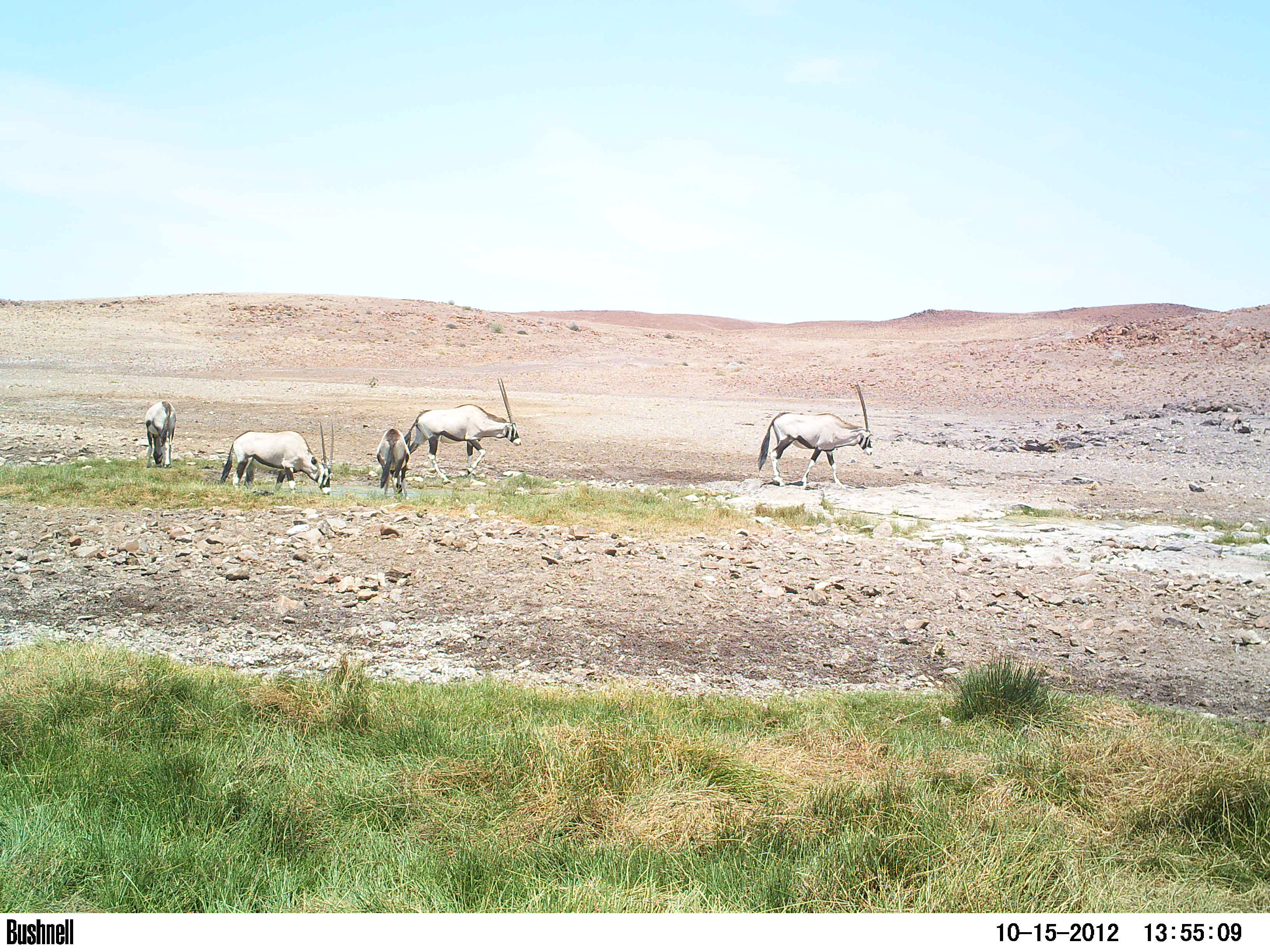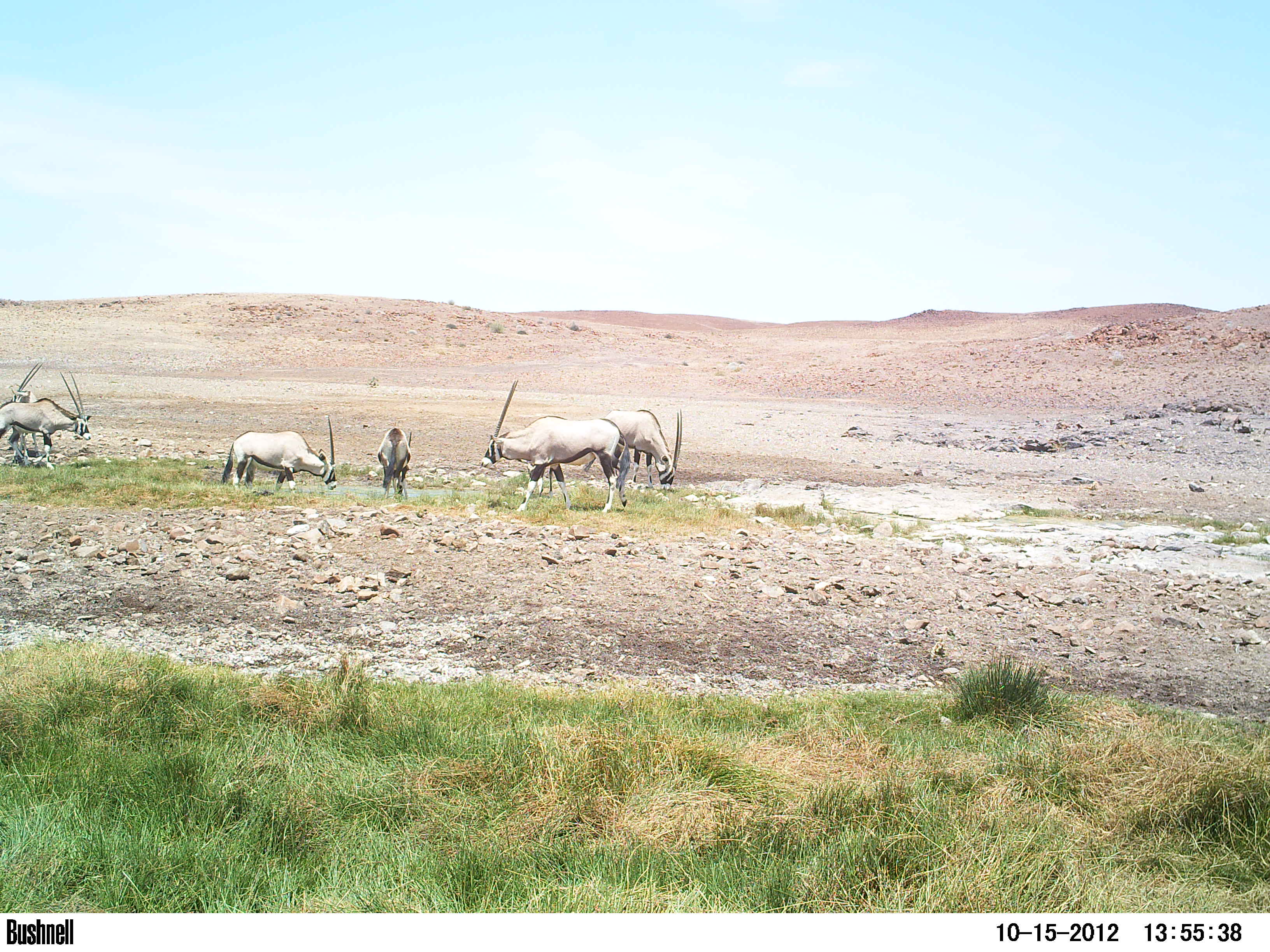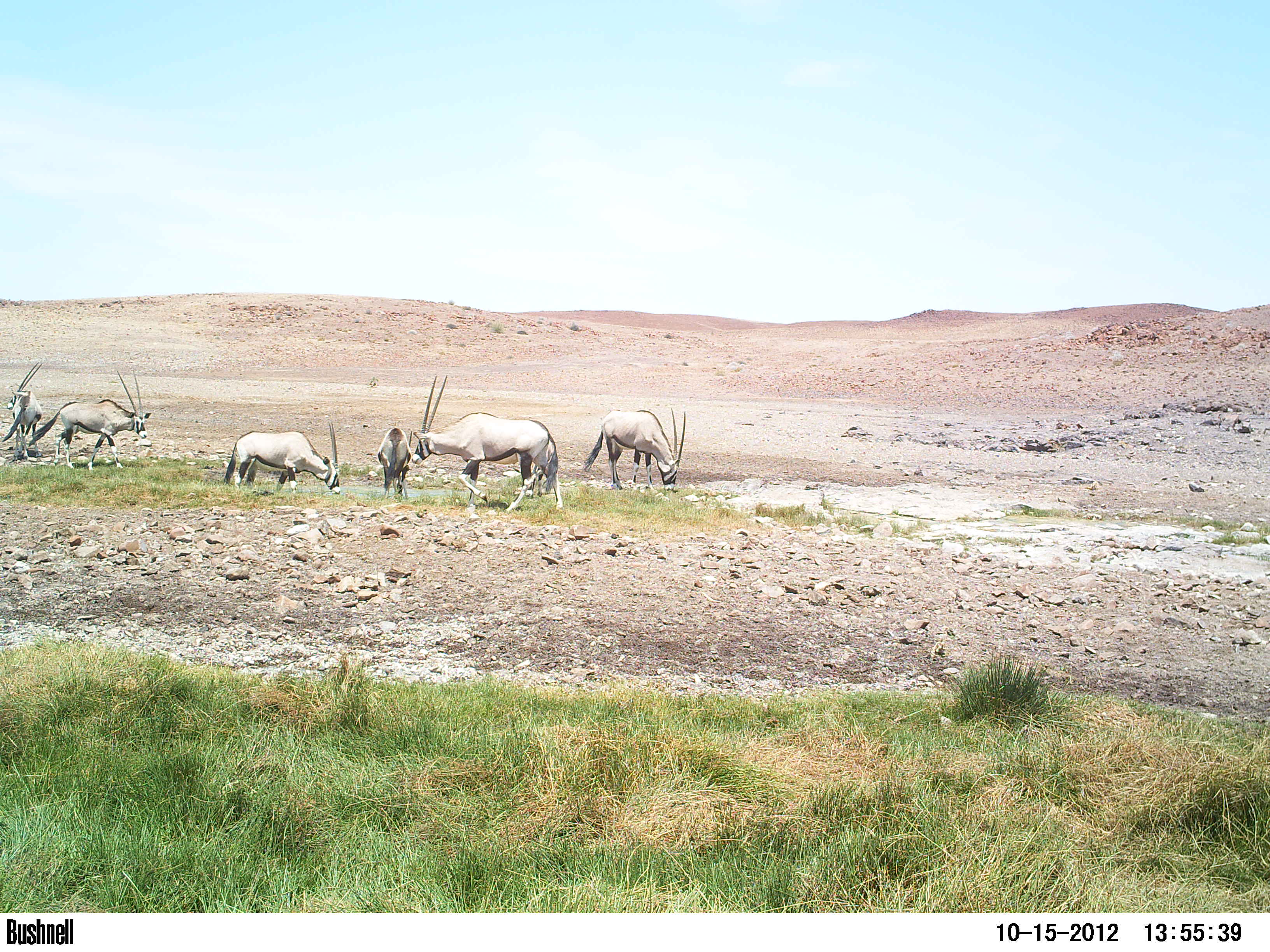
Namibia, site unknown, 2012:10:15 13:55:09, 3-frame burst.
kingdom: Animalia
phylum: Chordata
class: Mammalia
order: Artiodactyla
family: Bovidae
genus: Oryx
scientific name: Oryx gazella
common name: gemsbok